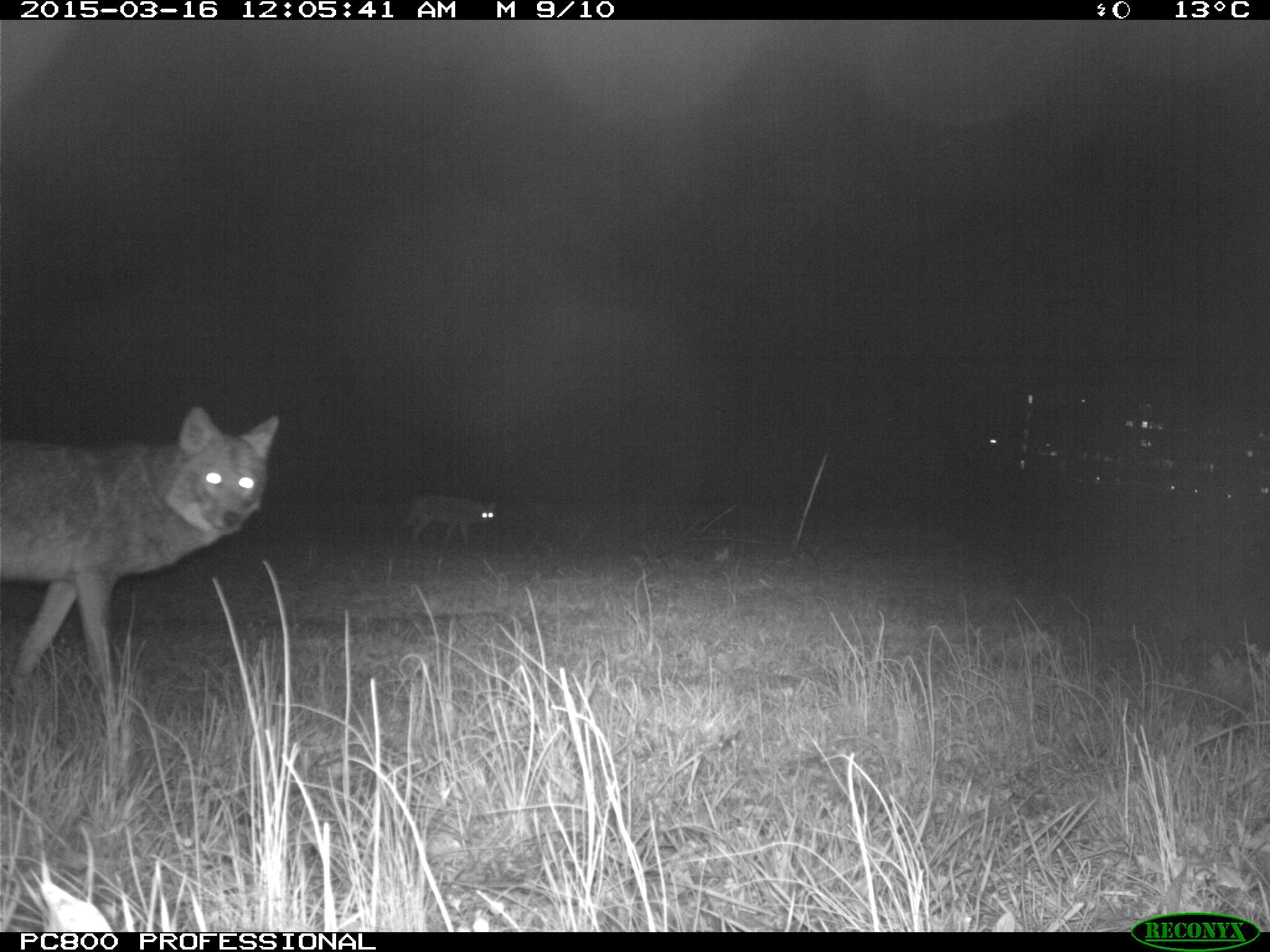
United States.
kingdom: Animalia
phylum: Chordata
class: Mammalia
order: Carnivora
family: Canidae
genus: Canis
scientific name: Canis latrans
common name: coyote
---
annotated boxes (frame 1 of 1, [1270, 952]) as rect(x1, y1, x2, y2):
Coyote: rect(0, 393, 288, 737); rect(402, 489, 503, 554)